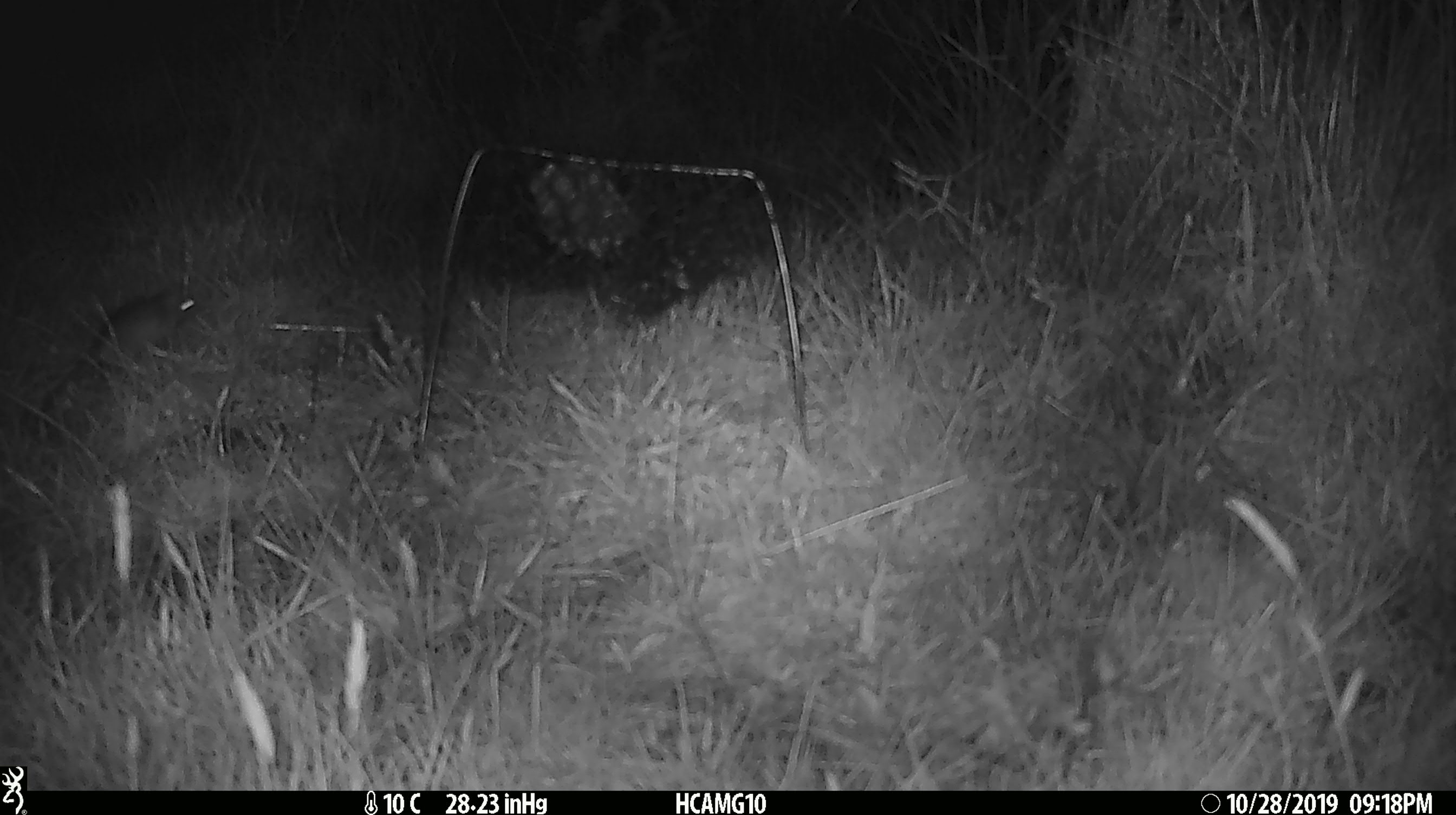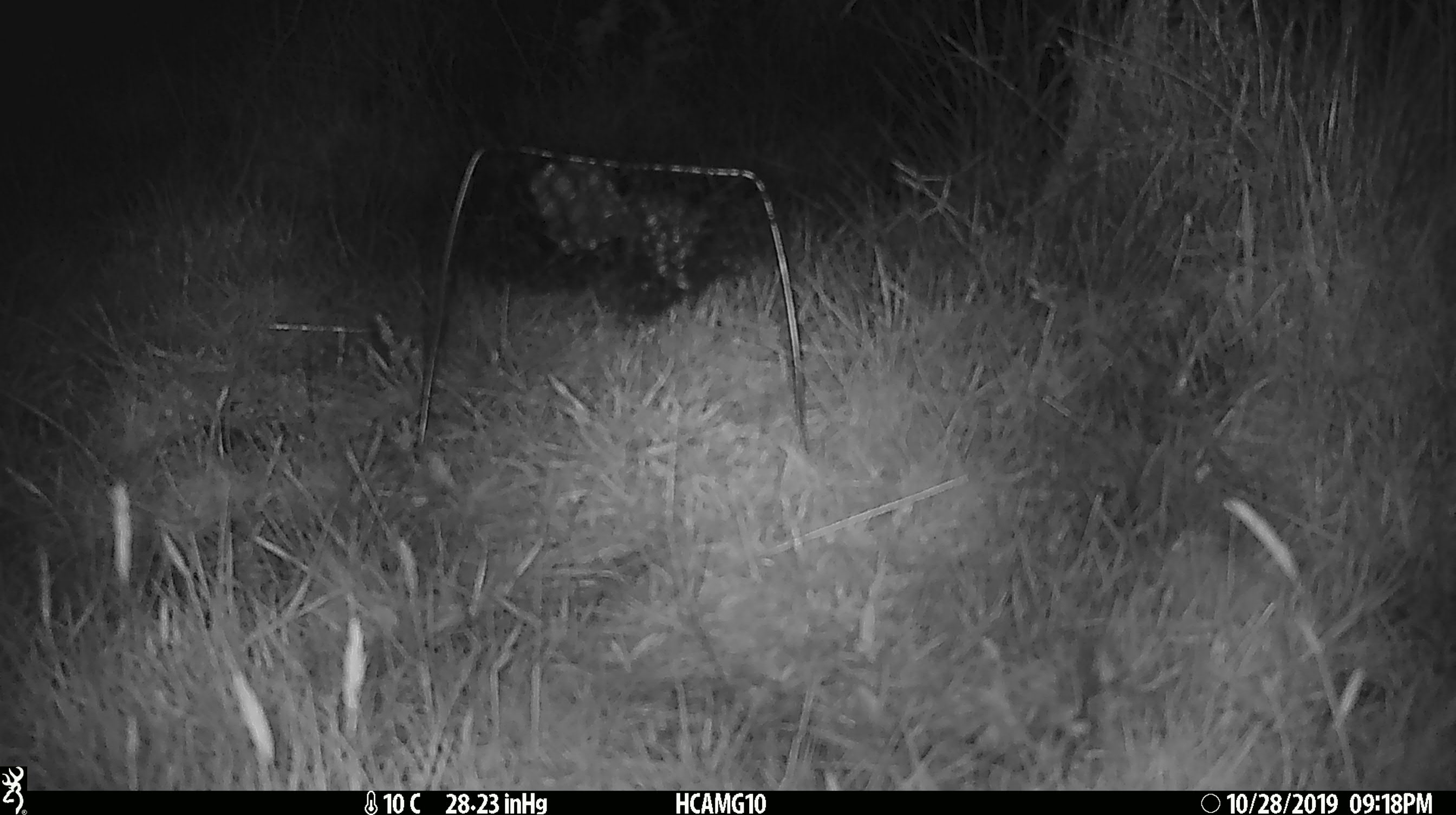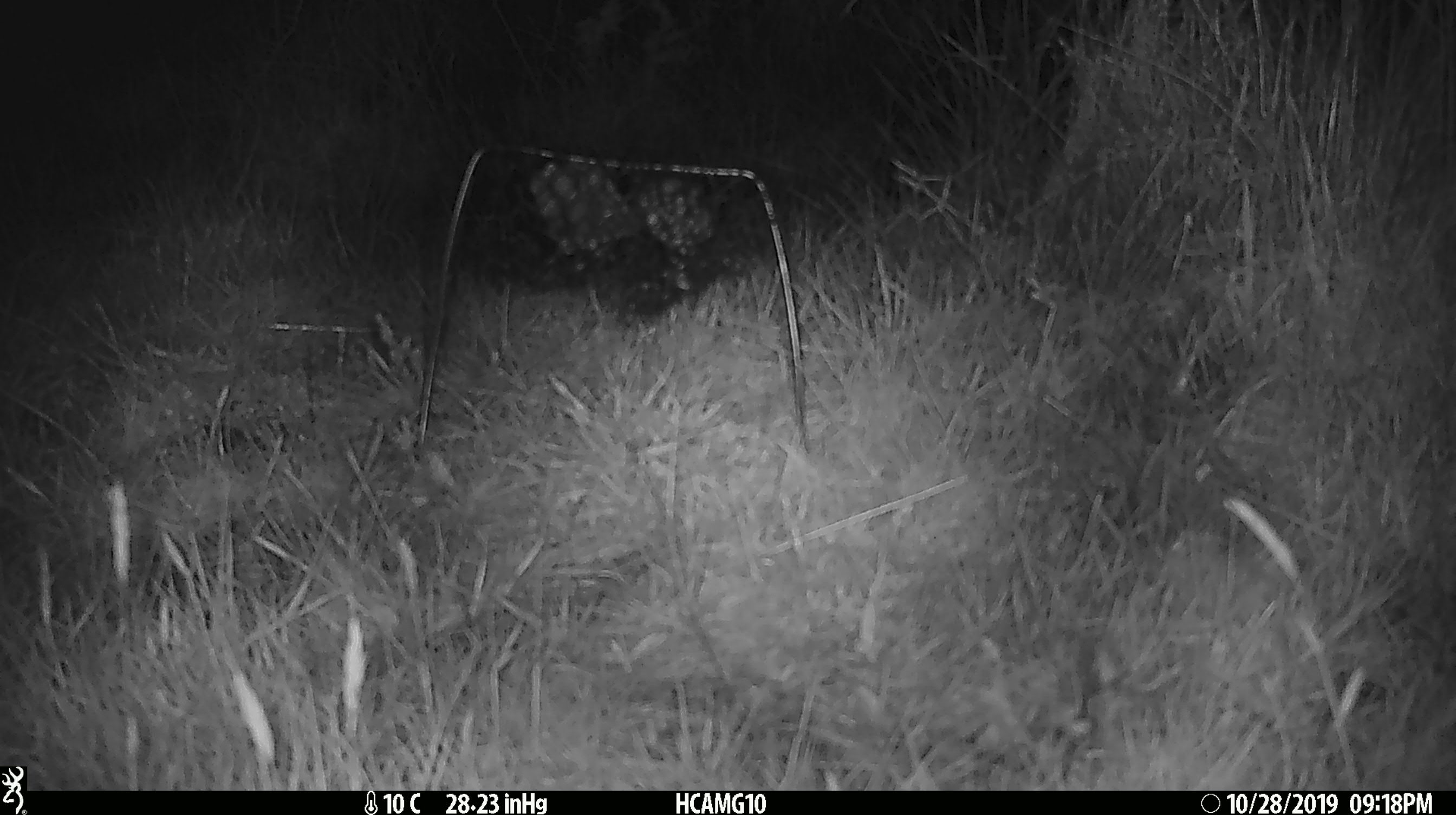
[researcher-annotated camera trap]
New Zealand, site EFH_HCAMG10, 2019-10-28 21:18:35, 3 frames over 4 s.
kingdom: Animalia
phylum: Chordata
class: Mammalia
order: Rodentia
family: Muridae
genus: Mus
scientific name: Mus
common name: mouse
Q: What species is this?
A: Mouse (Mus).